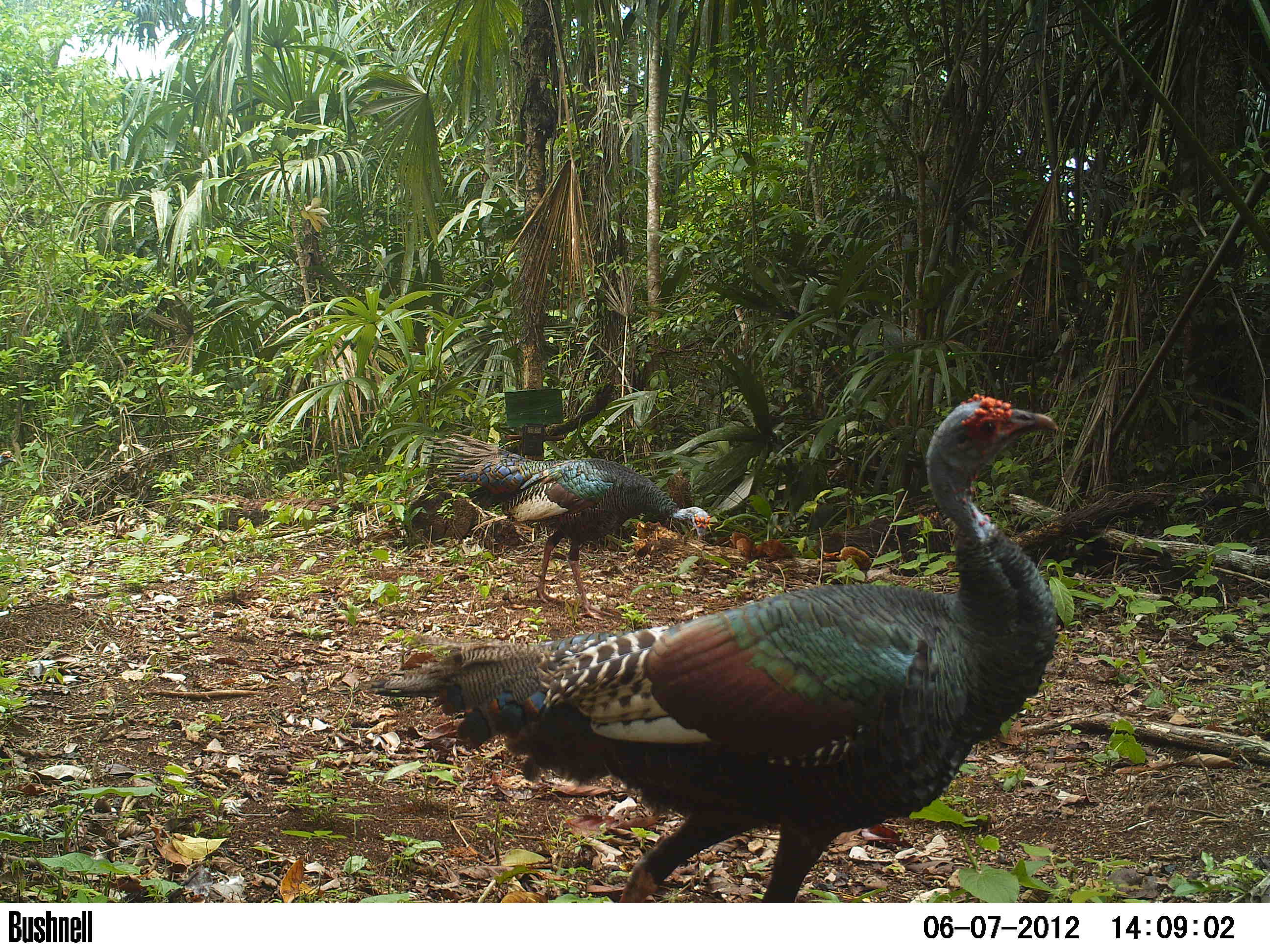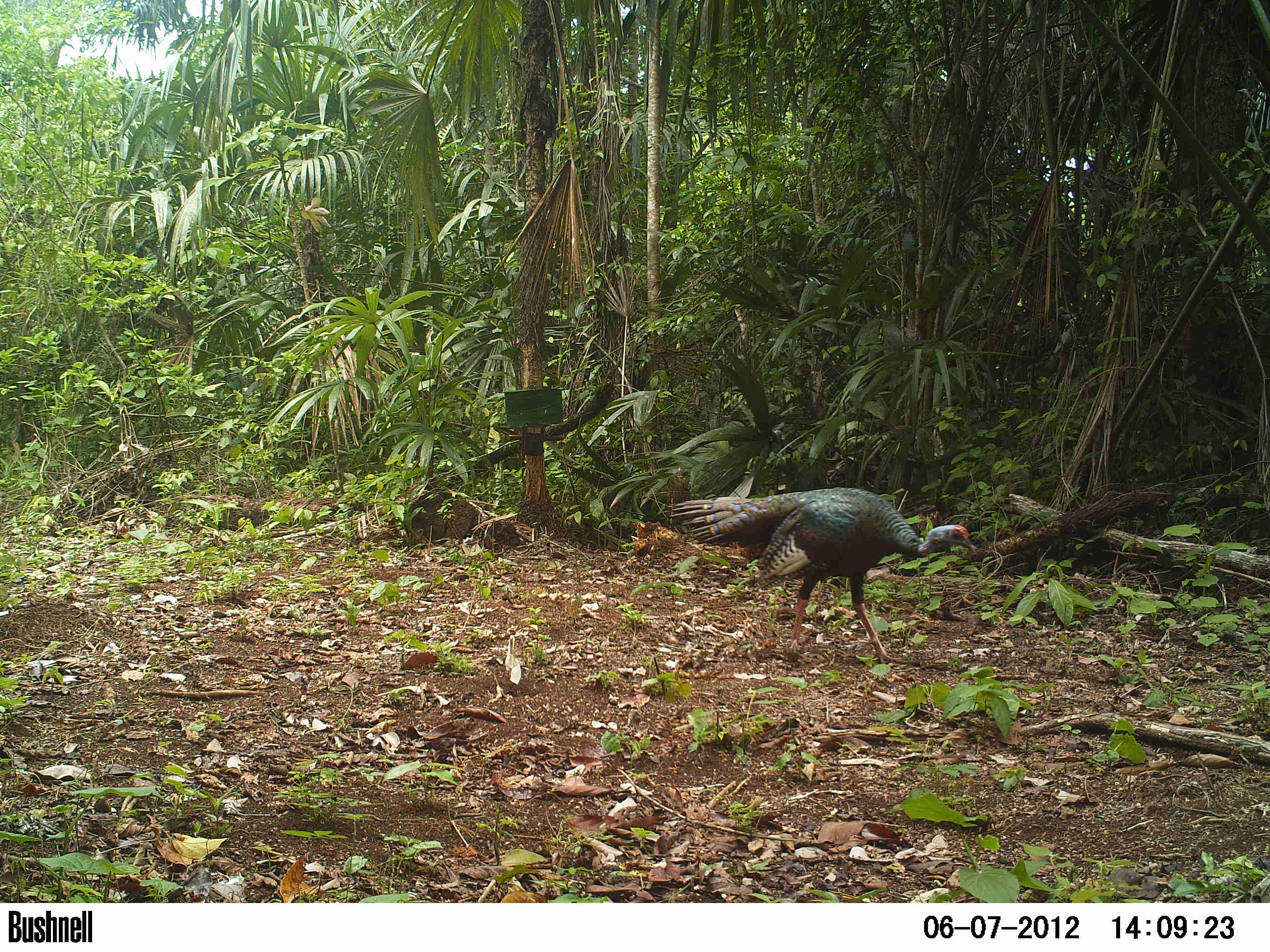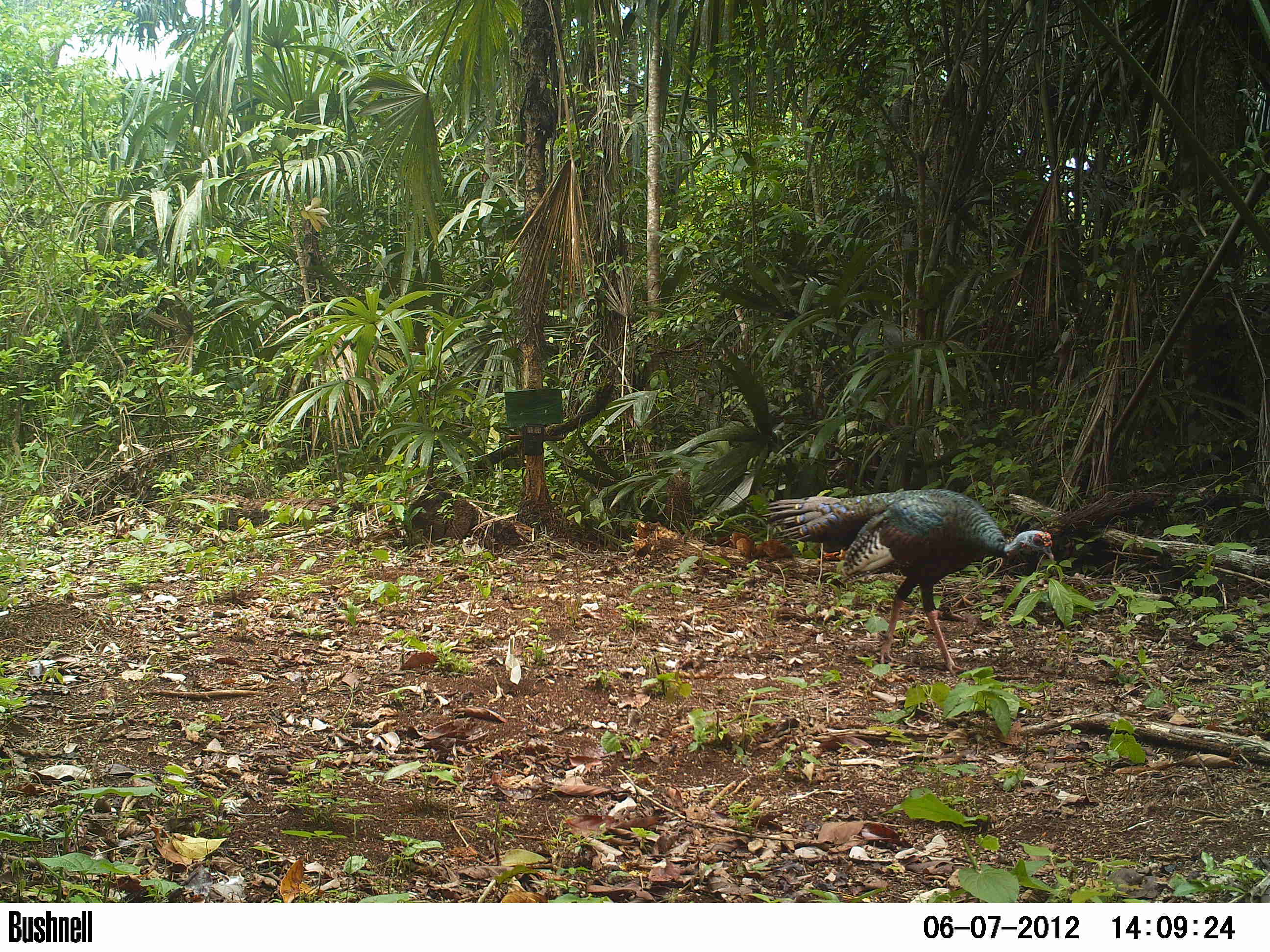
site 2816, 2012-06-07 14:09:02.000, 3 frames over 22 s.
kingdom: Animalia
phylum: Chordata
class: Aves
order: Galliformes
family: Phasianidae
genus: Meleagris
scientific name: Meleagris ocellata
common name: ocellated turkey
Meleagris ocellata (ocellated turkey), count 2, age adult.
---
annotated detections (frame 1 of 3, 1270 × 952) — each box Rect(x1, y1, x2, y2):
meleagris ocellata: Rect(365, 395, 1061, 902); Rect(421, 434, 712, 622)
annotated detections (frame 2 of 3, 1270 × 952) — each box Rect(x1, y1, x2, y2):
meleagris ocellata: Rect(668, 486, 978, 665)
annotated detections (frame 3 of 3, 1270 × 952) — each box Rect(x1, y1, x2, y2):
meleagris ocellata: Rect(759, 488, 1055, 676)